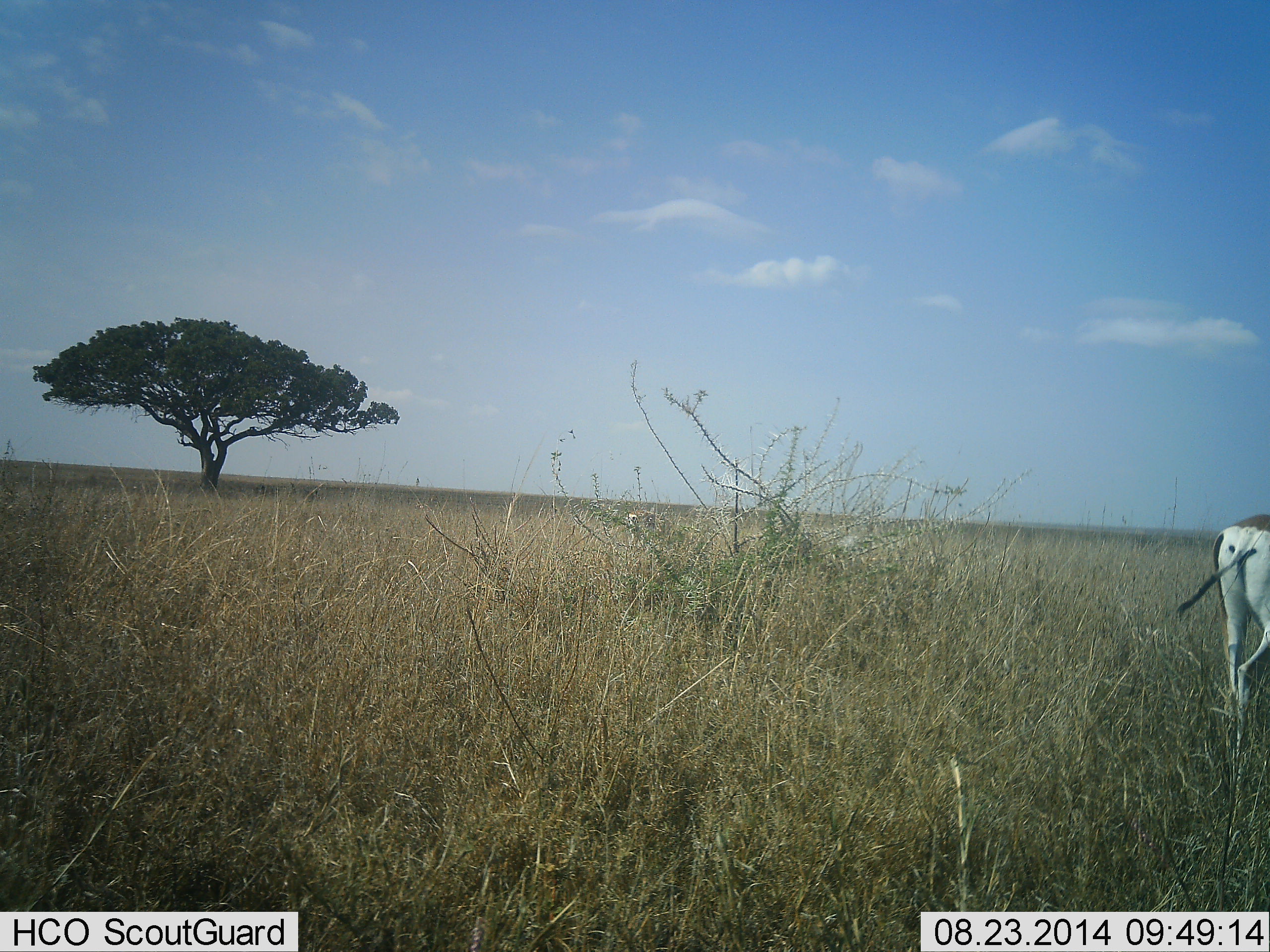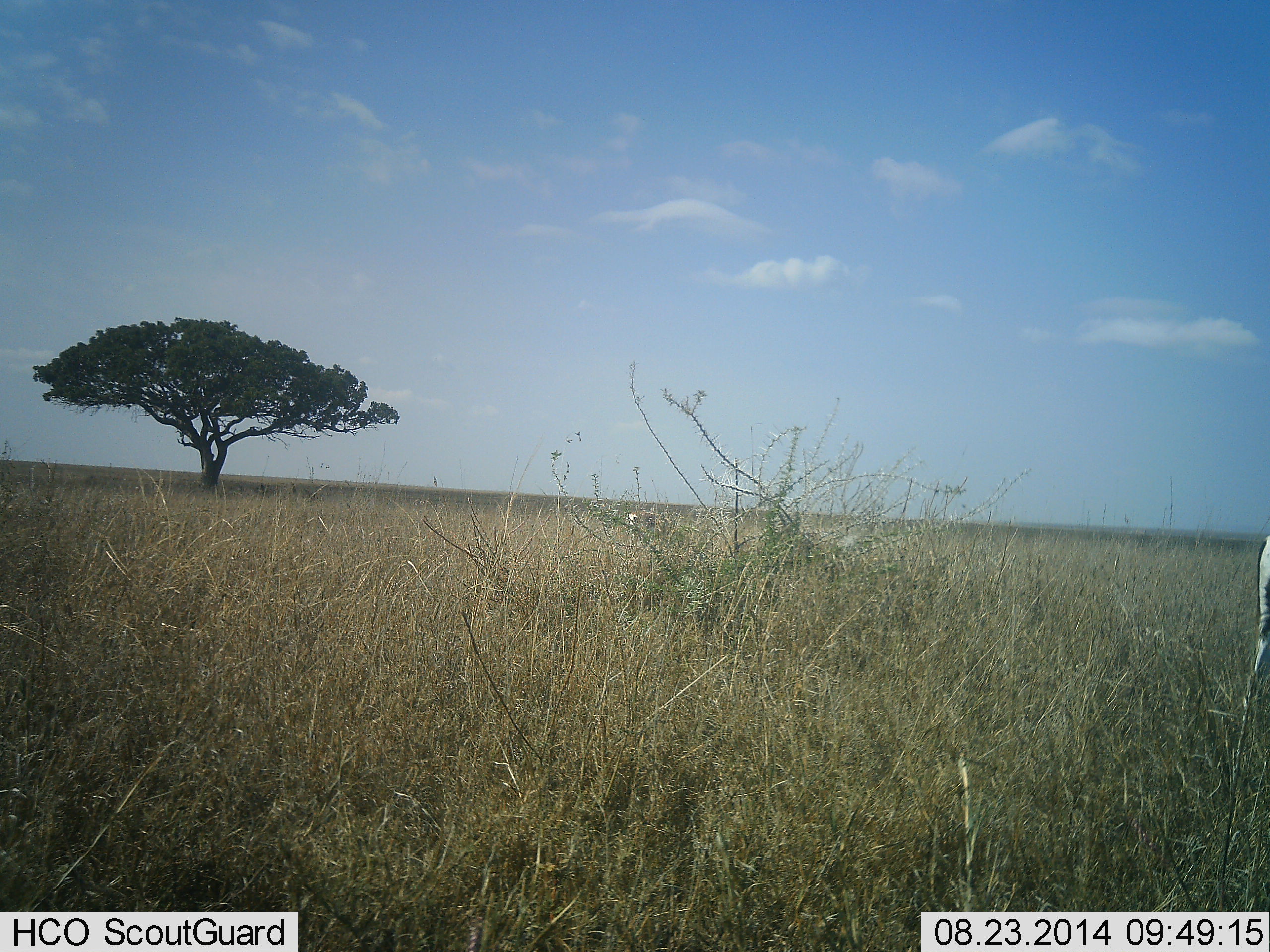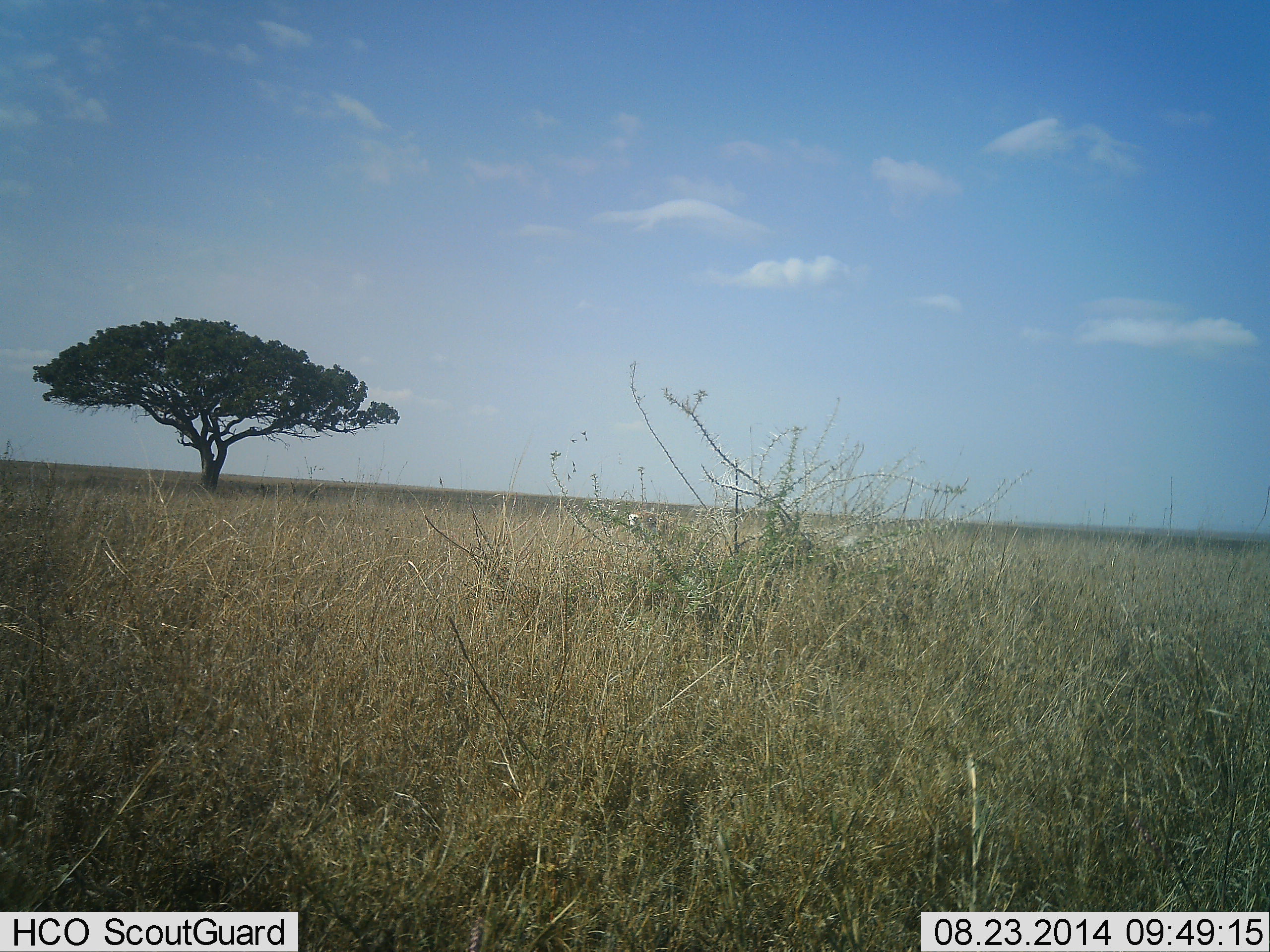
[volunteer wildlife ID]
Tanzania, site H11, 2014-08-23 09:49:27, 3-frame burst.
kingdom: Animalia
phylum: Chordata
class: Mammalia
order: Artiodactyla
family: Bovidae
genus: Nanger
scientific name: Nanger granti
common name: grant's gazelle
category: gazellegrants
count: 1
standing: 30%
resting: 0%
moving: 70%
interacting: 0%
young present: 0%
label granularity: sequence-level